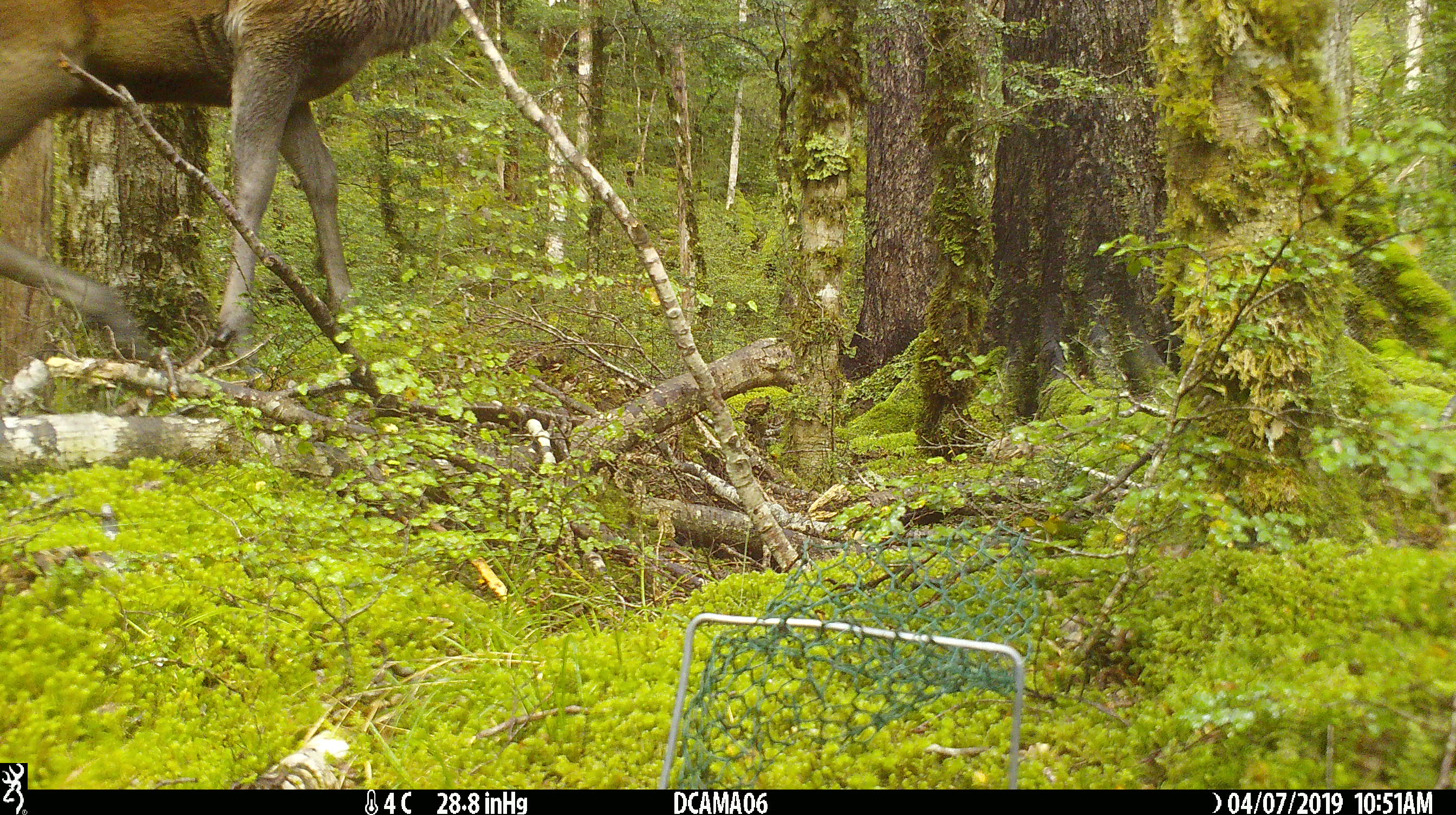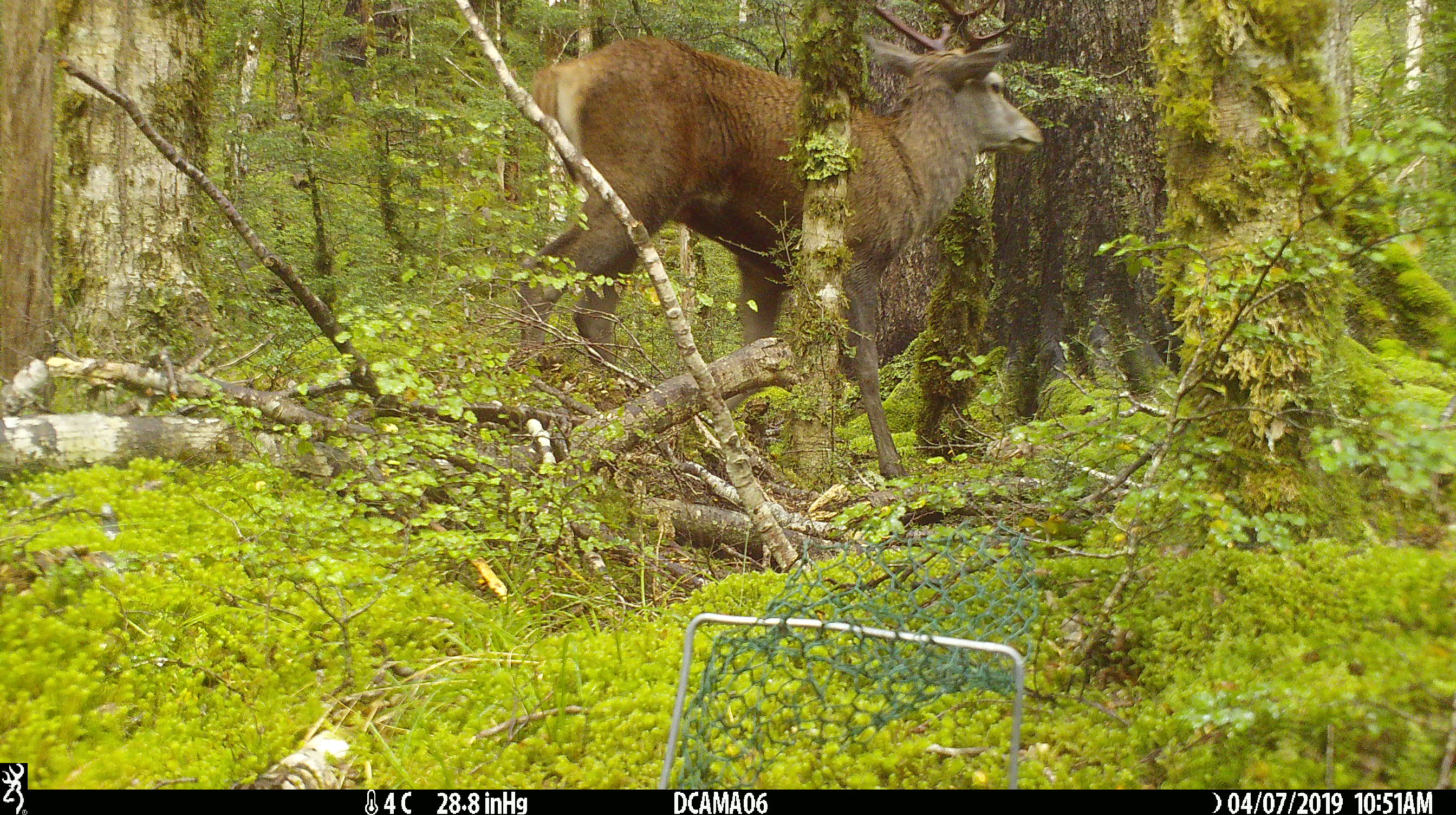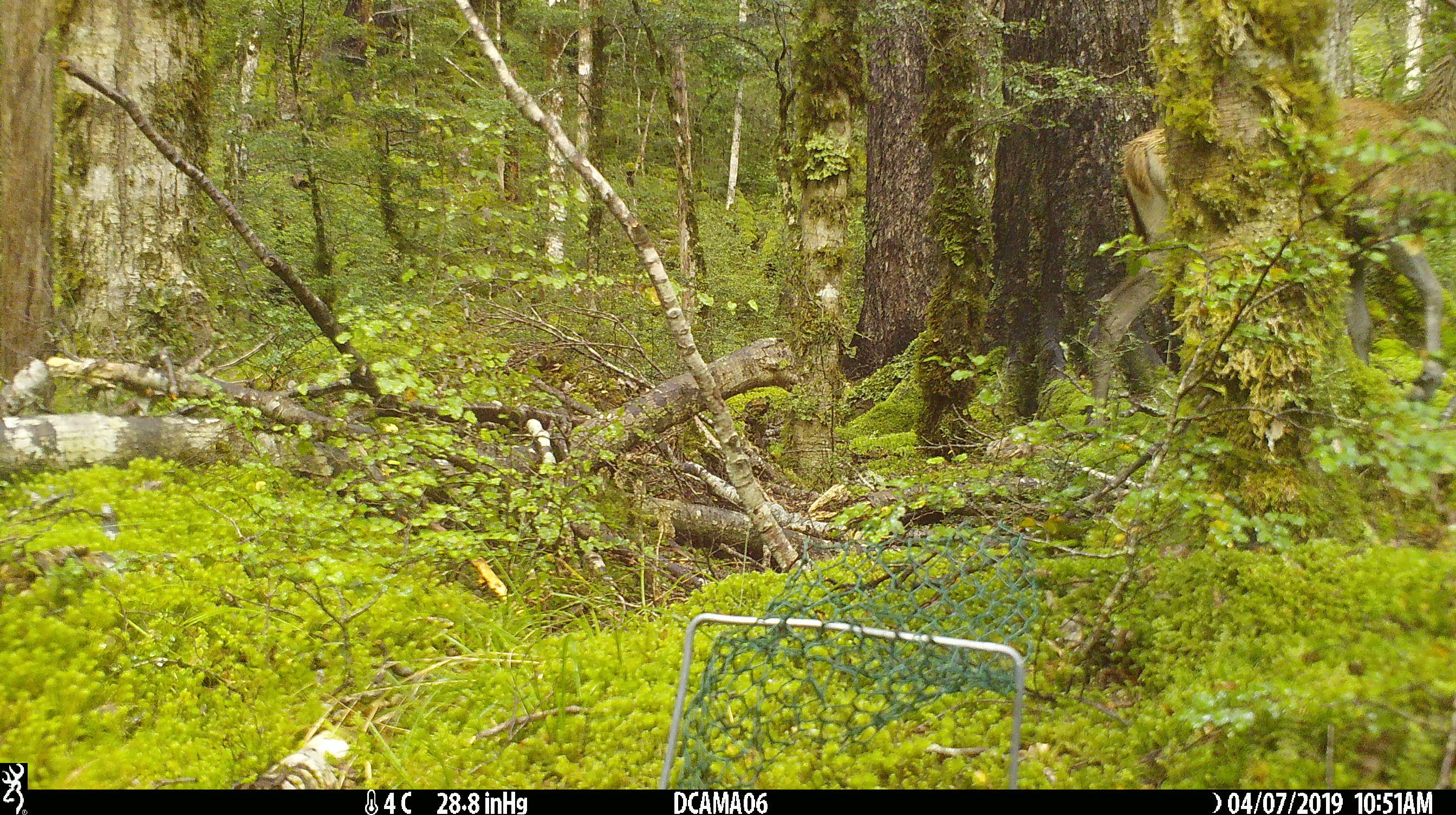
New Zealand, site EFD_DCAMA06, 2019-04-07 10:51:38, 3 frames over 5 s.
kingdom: Animalia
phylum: Chordata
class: Mammalia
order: Artiodactyla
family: Cervidae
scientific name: Cervidae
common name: deer